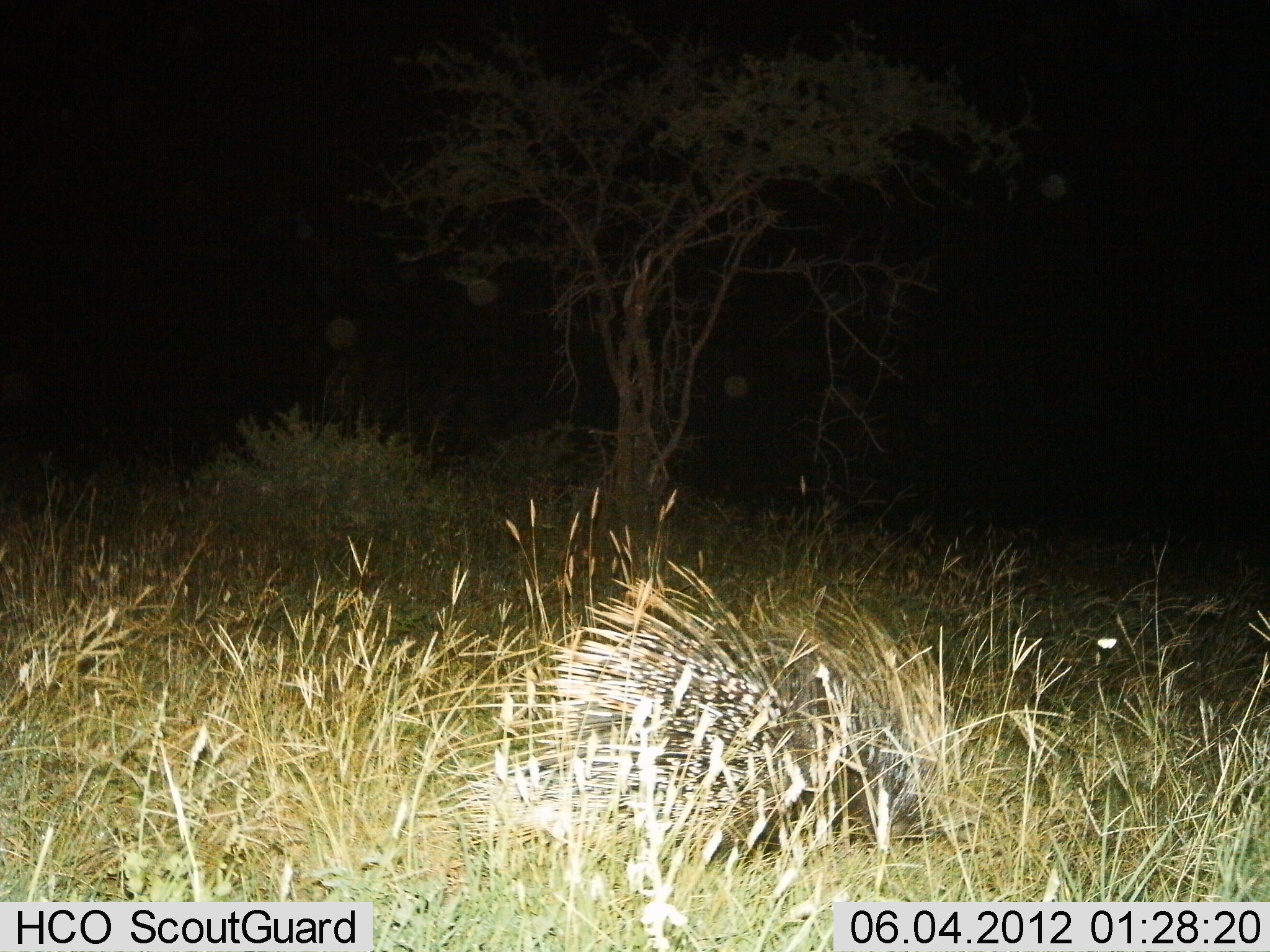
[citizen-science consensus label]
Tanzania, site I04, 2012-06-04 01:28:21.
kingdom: Animalia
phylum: Chordata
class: Mammalia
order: Rodentia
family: Hystricidae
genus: Hystrix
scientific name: Hystrix cristata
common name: crested porcupine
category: porcupine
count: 2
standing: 100%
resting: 10%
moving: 0%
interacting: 0%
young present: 0%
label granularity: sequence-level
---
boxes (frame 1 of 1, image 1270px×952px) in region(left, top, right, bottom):
animal: region(458, 568, 930, 866)